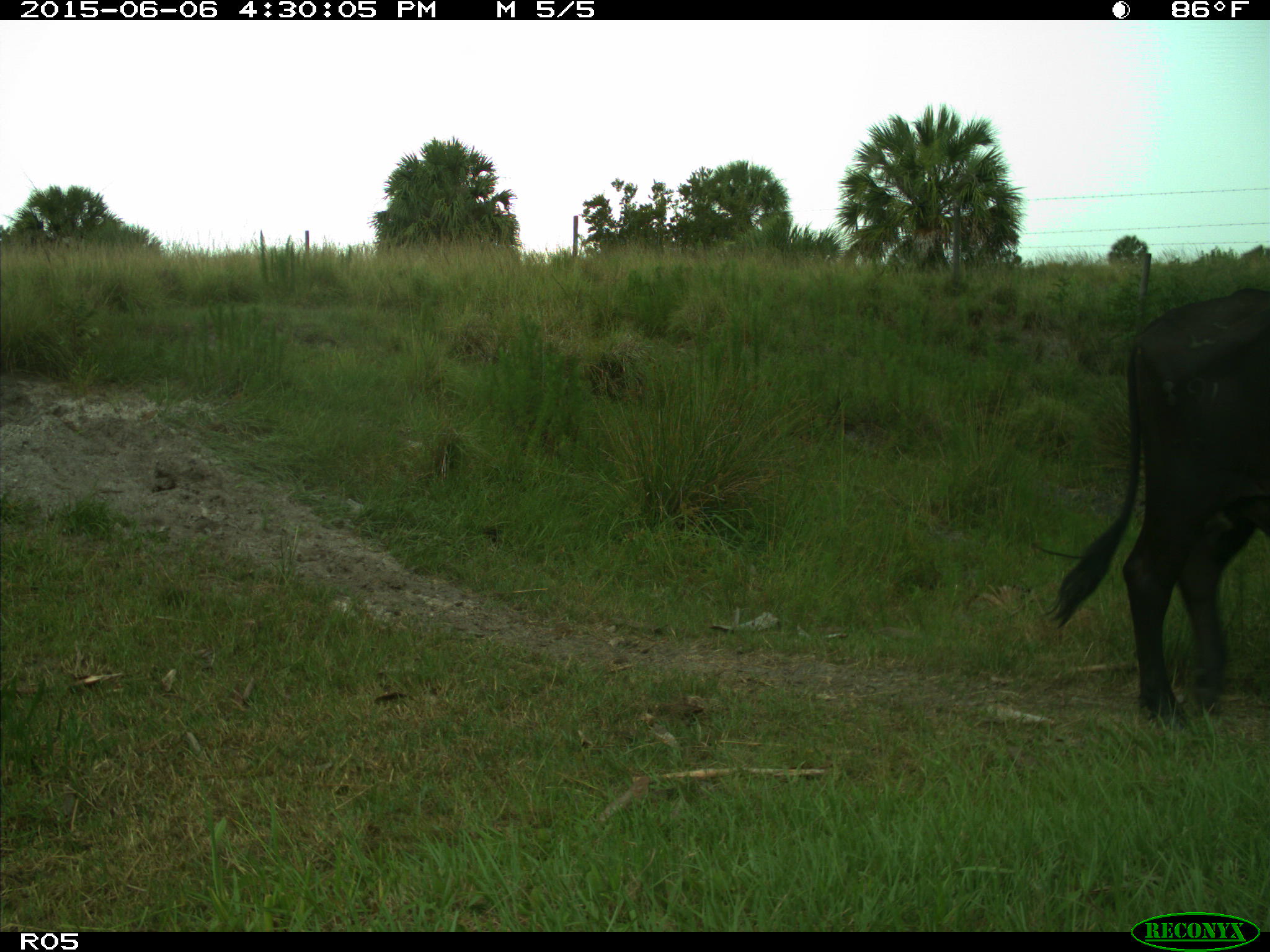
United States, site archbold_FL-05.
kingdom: Animalia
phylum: Chordata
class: Mammalia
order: Artiodactyla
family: Bovidae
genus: Bos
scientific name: Bos taurus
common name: domestic cow